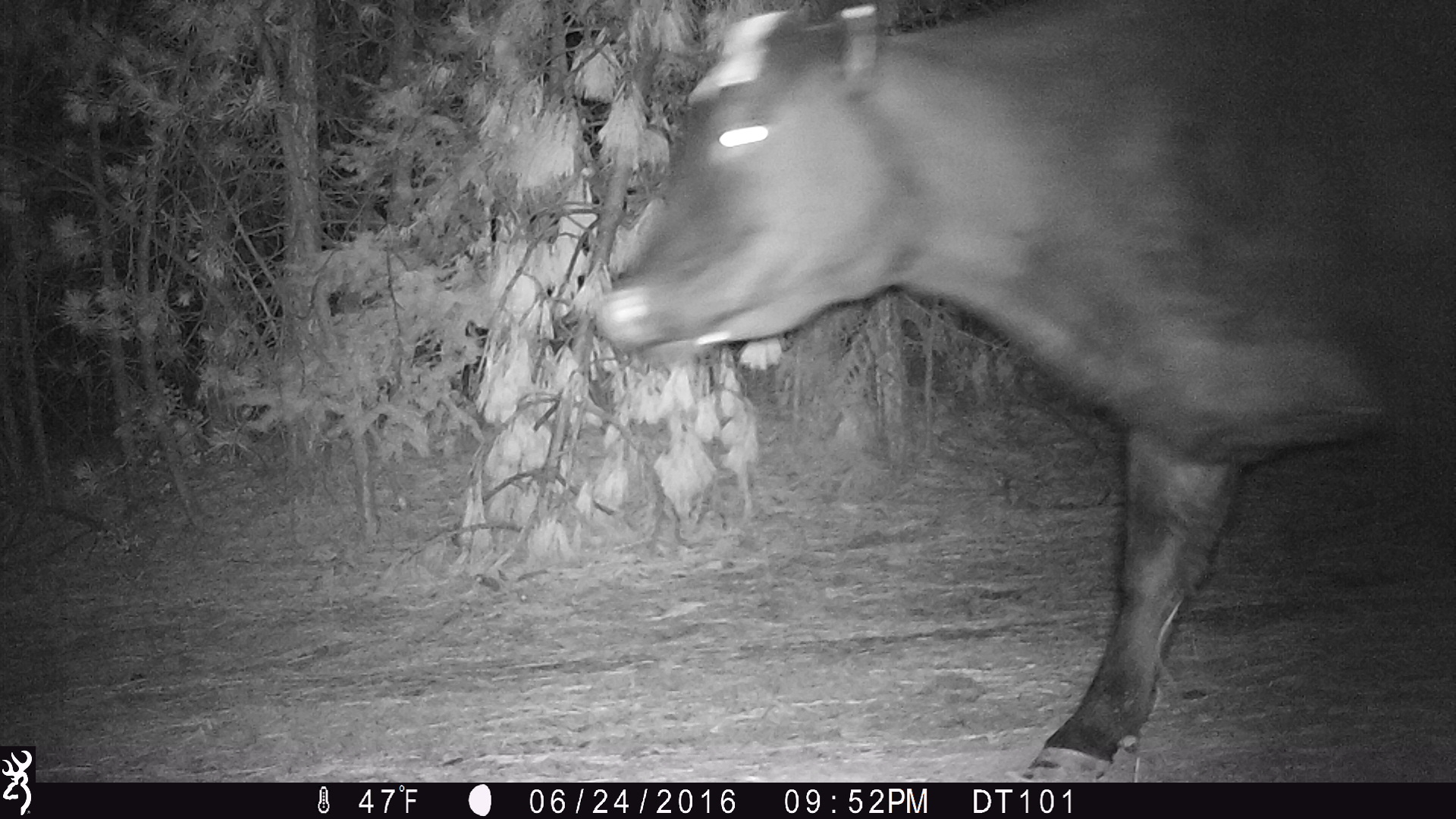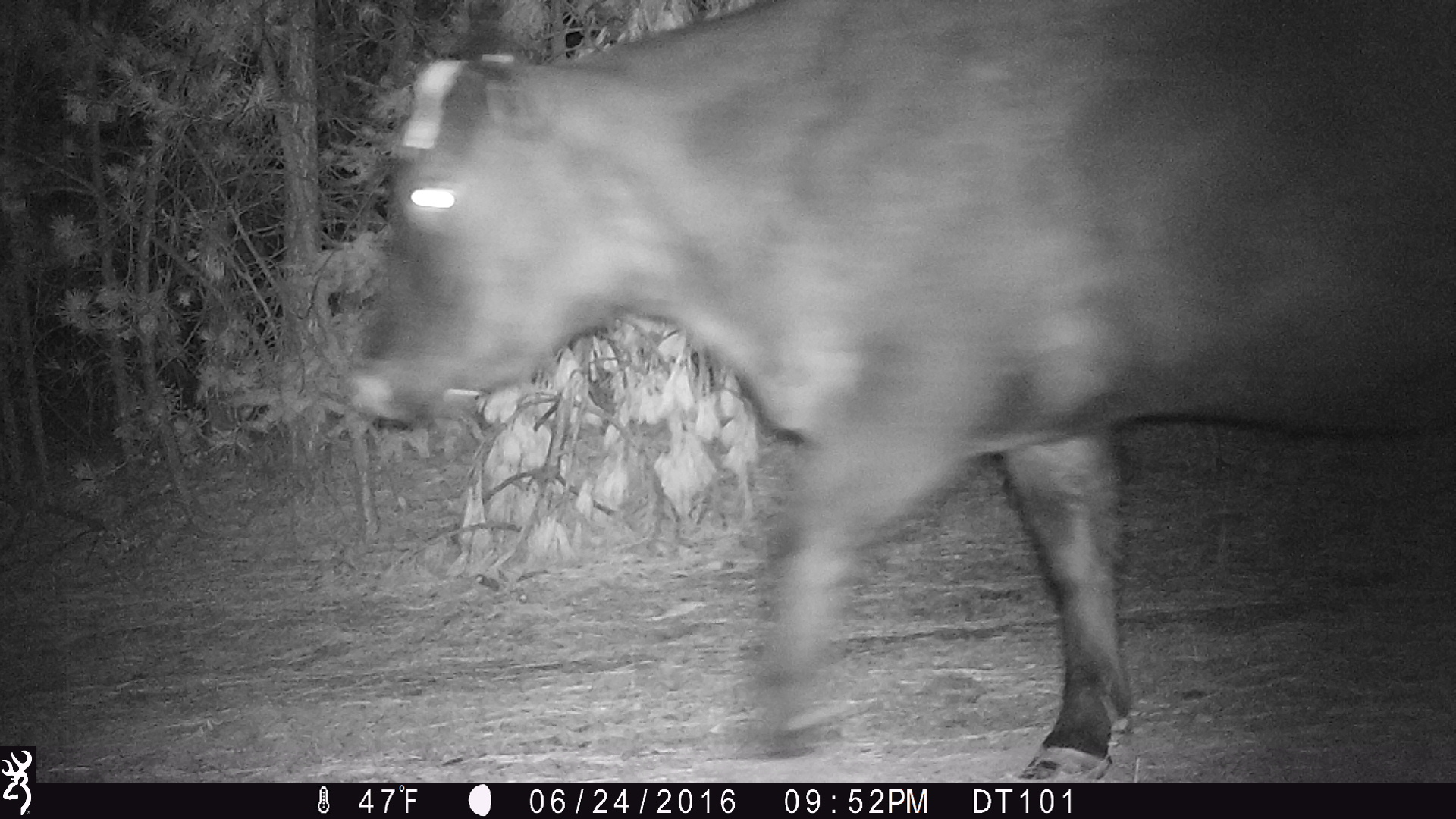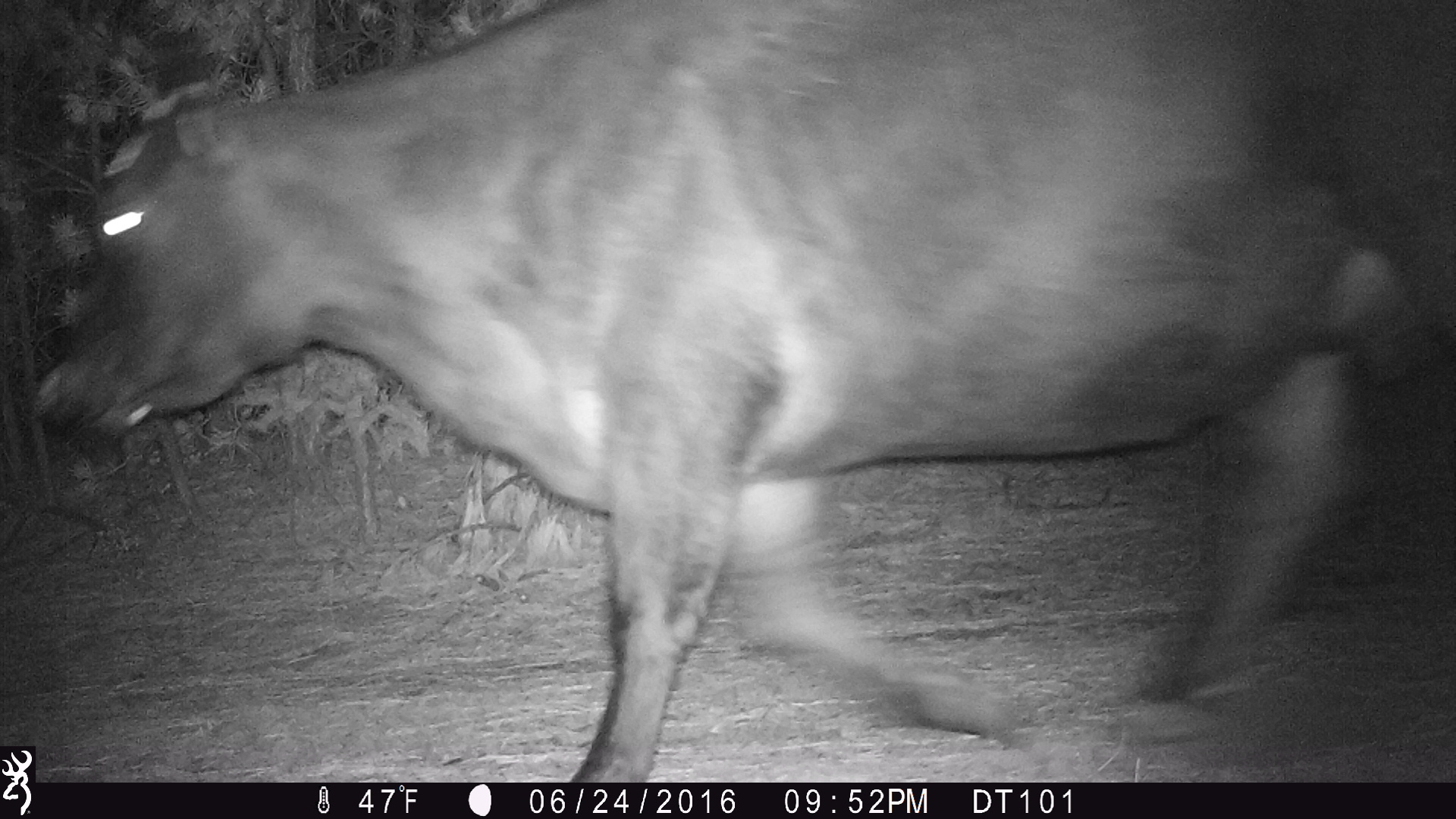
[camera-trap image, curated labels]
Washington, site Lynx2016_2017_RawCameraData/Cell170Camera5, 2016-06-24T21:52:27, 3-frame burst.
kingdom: Animalia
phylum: Chordata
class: Mammalia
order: Artiodactyla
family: Bovidae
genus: Bos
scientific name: Bos taurus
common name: domestic cattle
Domestic cattle (Bos taurus). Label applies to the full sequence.